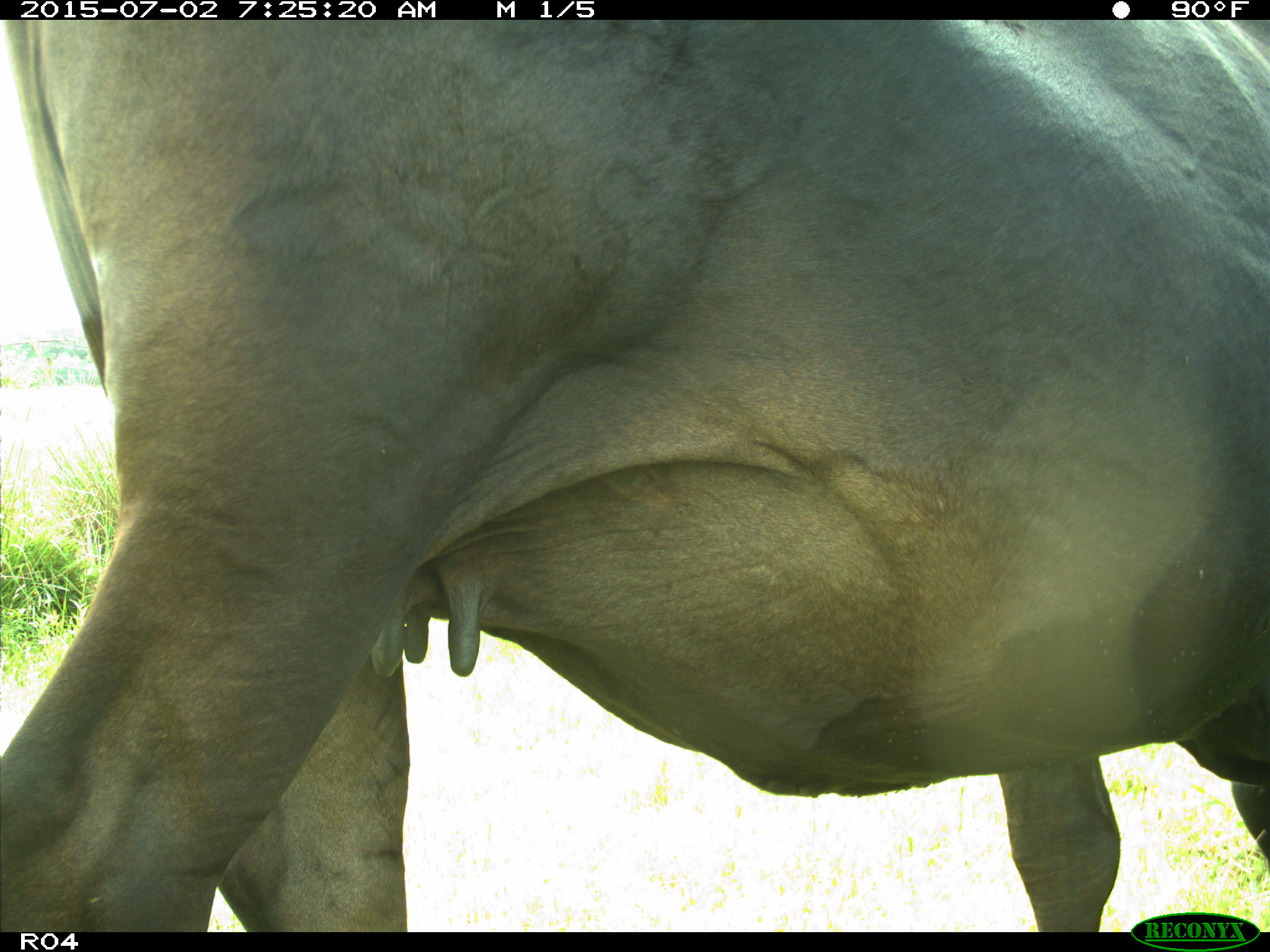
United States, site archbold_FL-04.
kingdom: Animalia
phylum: Chordata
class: Mammalia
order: Artiodactyla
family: Bovidae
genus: Bos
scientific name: Bos taurus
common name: domestic cow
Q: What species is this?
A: Bos taurus (domestic cow).